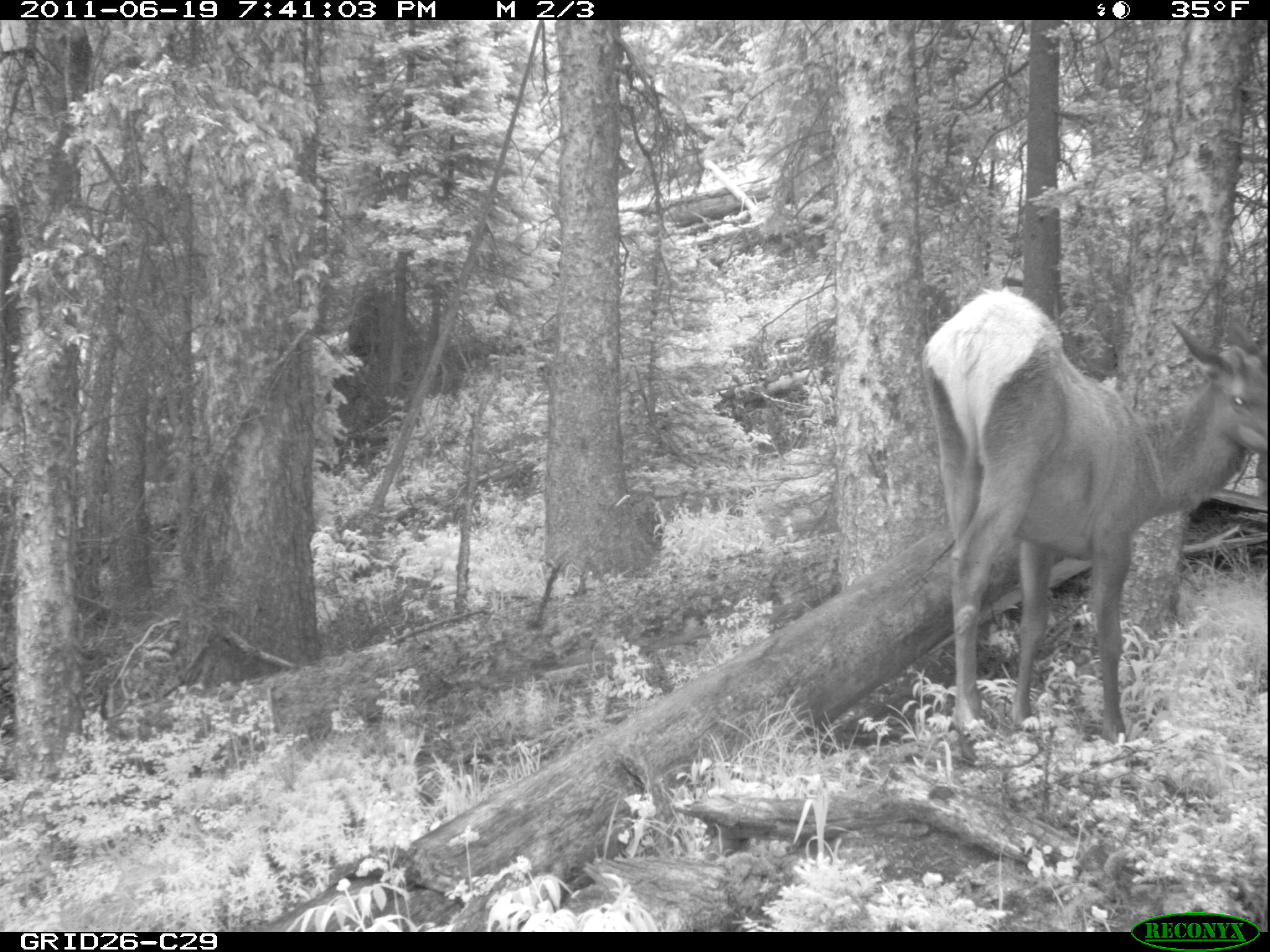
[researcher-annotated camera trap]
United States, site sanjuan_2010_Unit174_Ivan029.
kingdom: Animalia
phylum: Chordata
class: Mammalia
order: Artiodactyla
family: Cervidae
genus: Cervus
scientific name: Cervus elaphus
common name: red deer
Cervus elaphus (red deer).